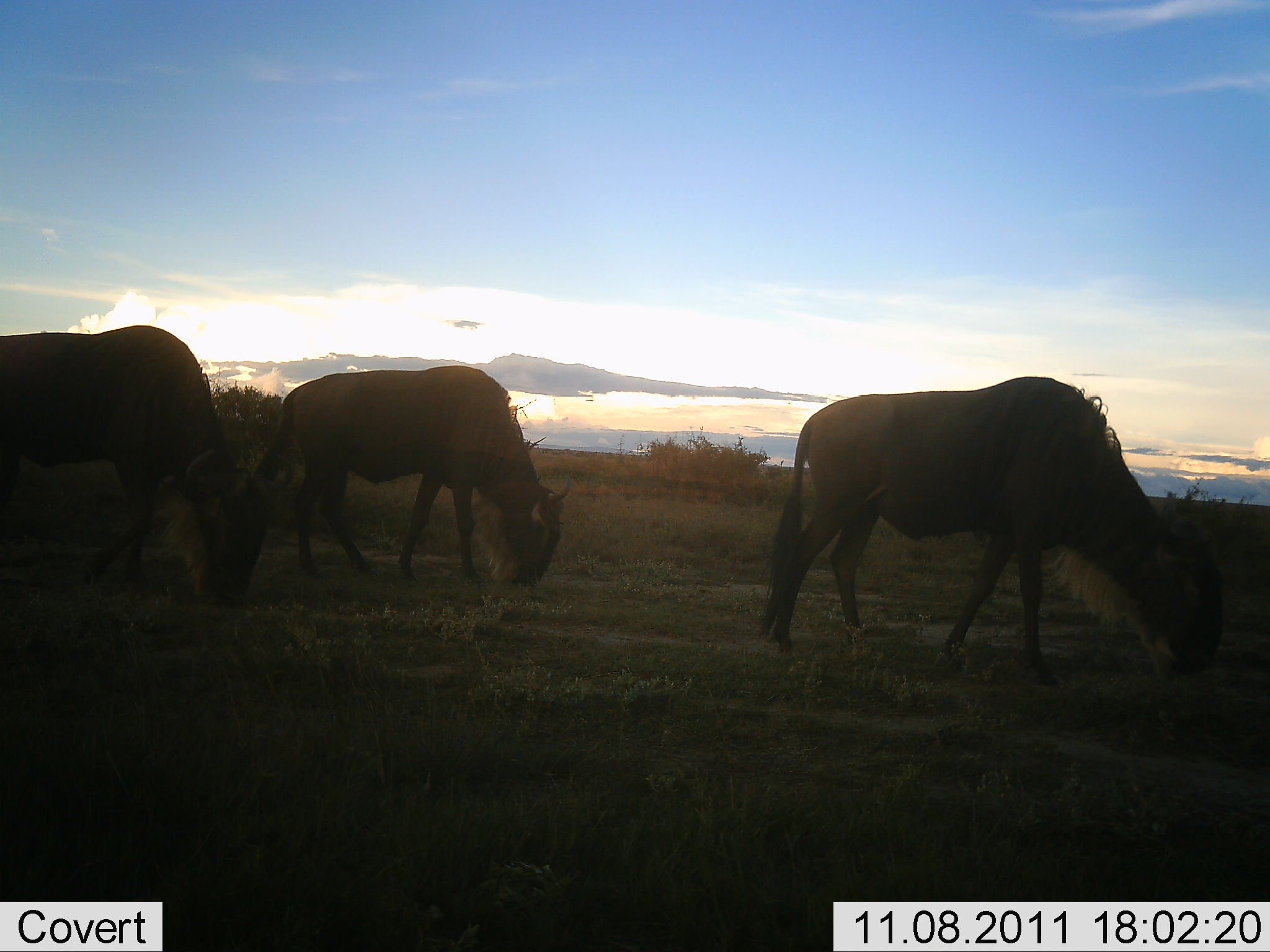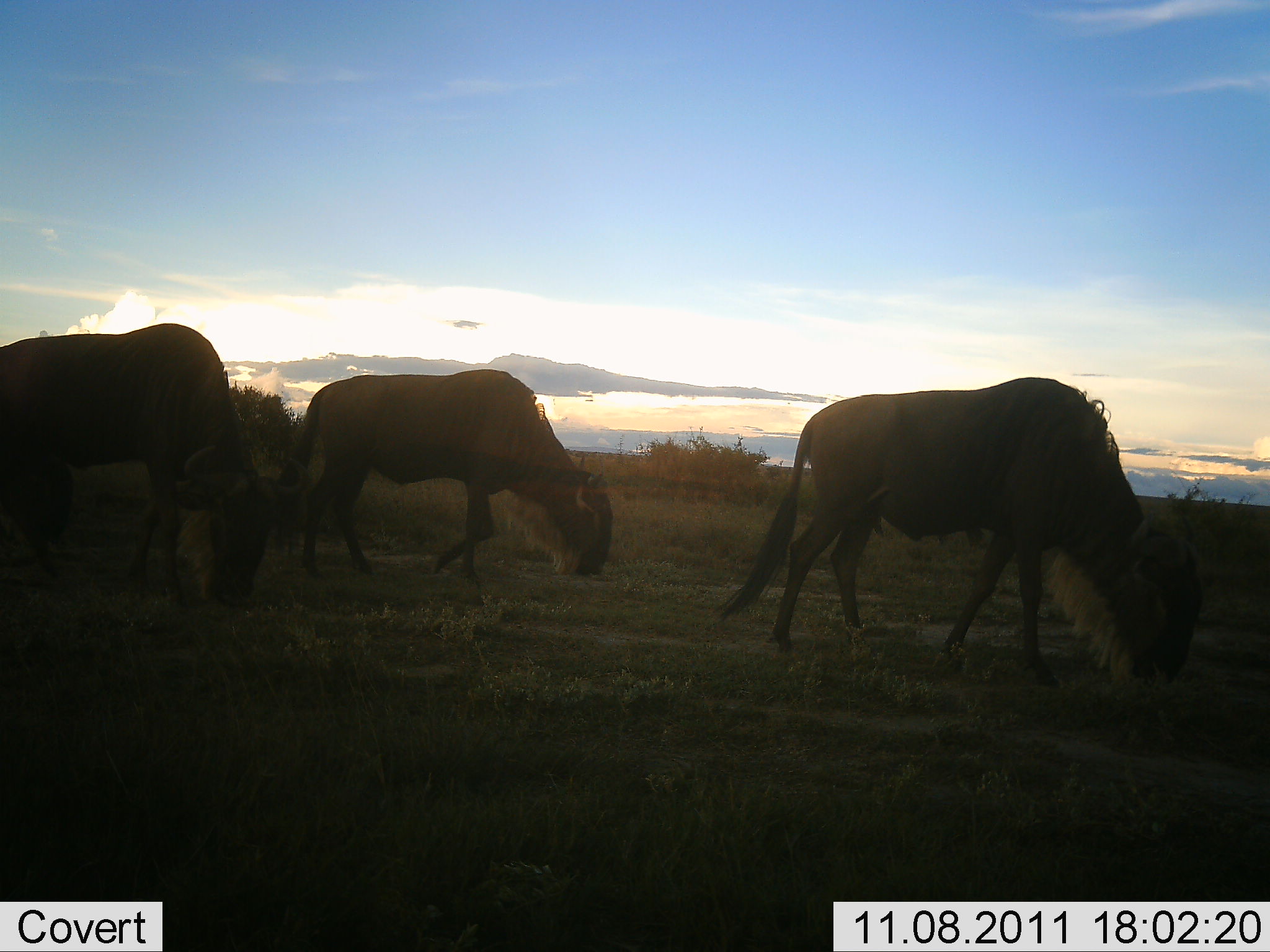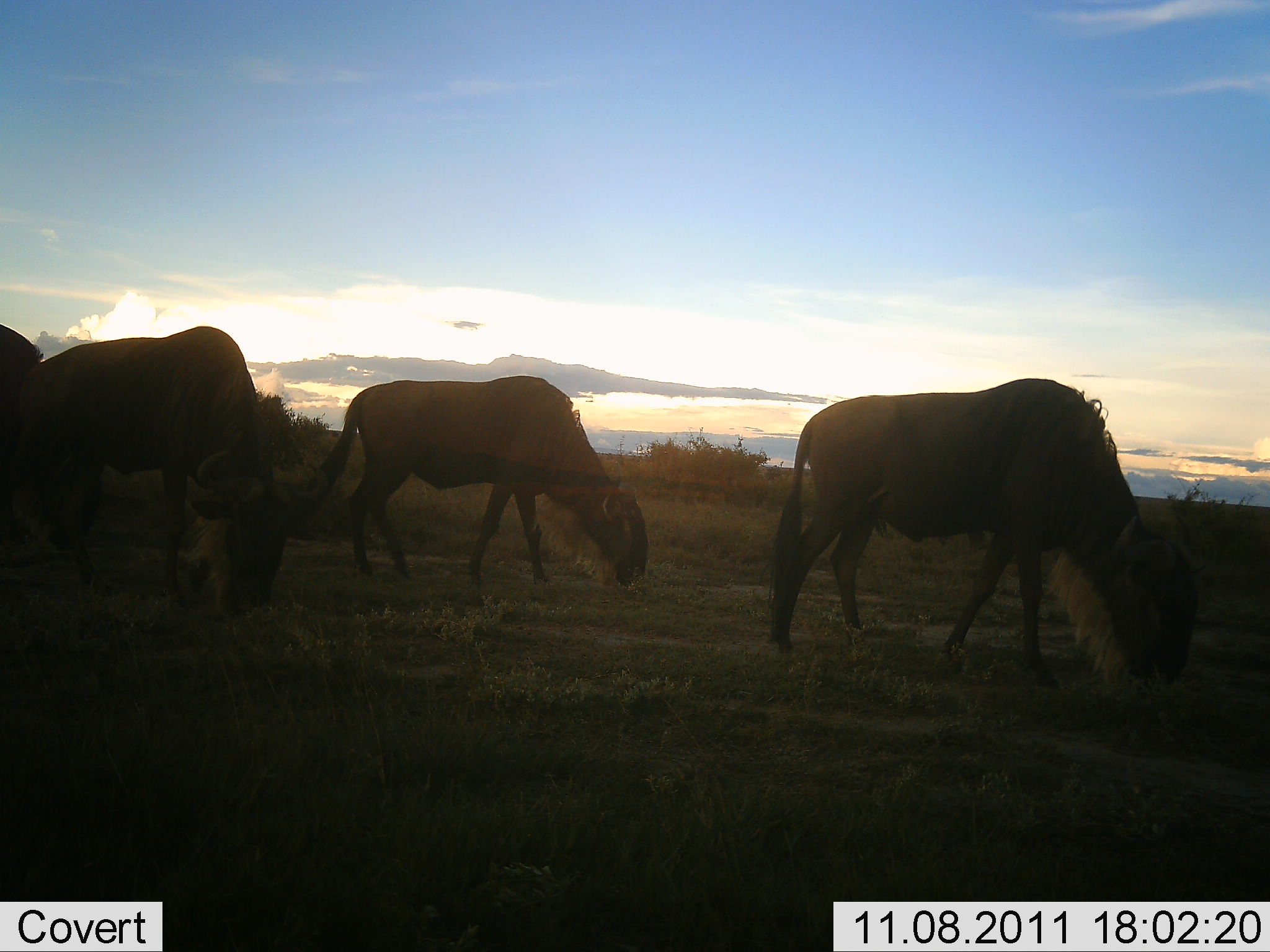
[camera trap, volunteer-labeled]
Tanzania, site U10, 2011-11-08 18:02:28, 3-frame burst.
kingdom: Animalia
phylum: Chordata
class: Mammalia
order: Artiodactyla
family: Bovidae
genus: Connochaetes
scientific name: Connochaetes taurinus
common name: blue wildebeest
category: wildebeest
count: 4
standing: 18%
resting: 0%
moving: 9%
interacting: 0%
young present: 0%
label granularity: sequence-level